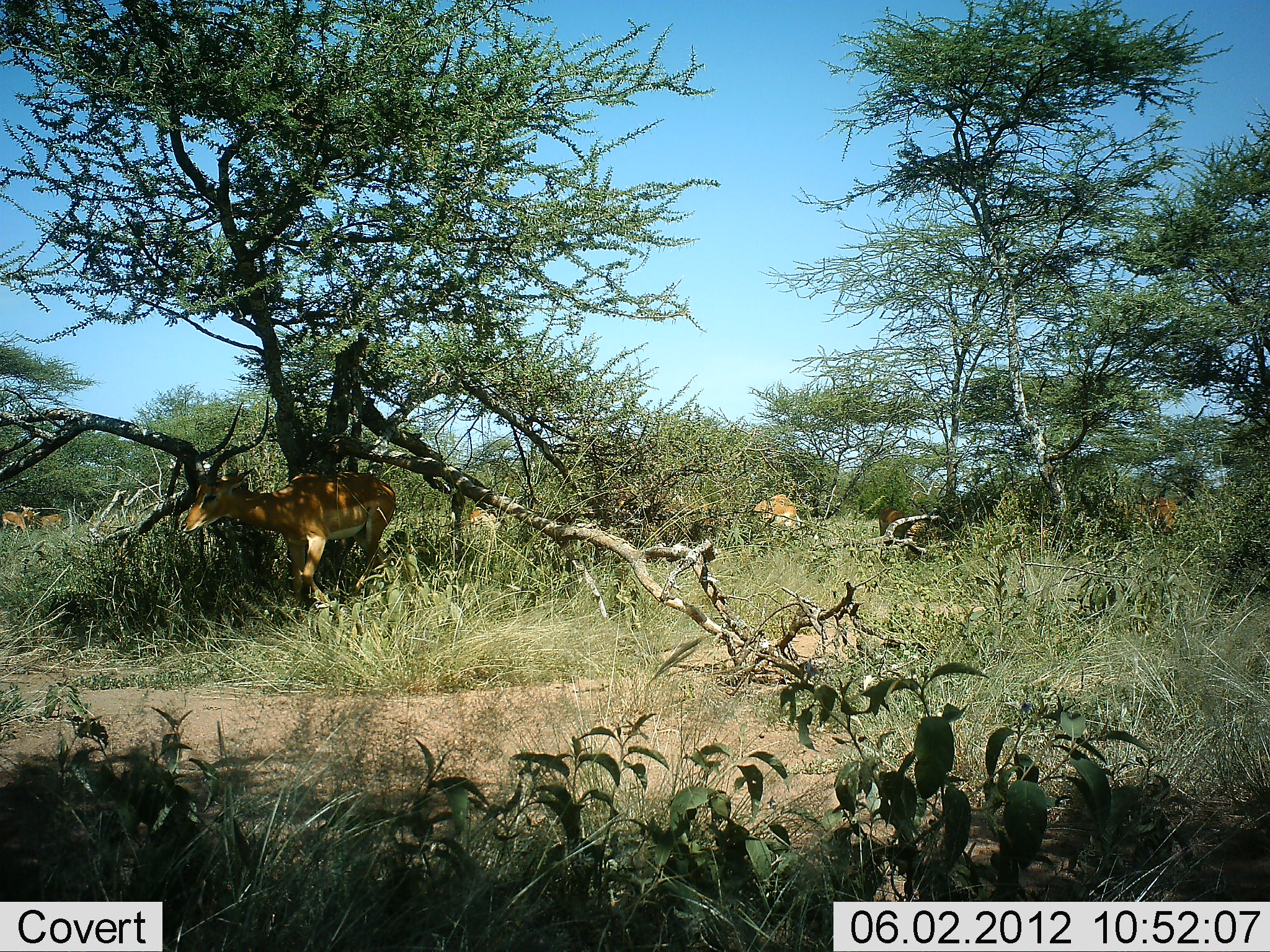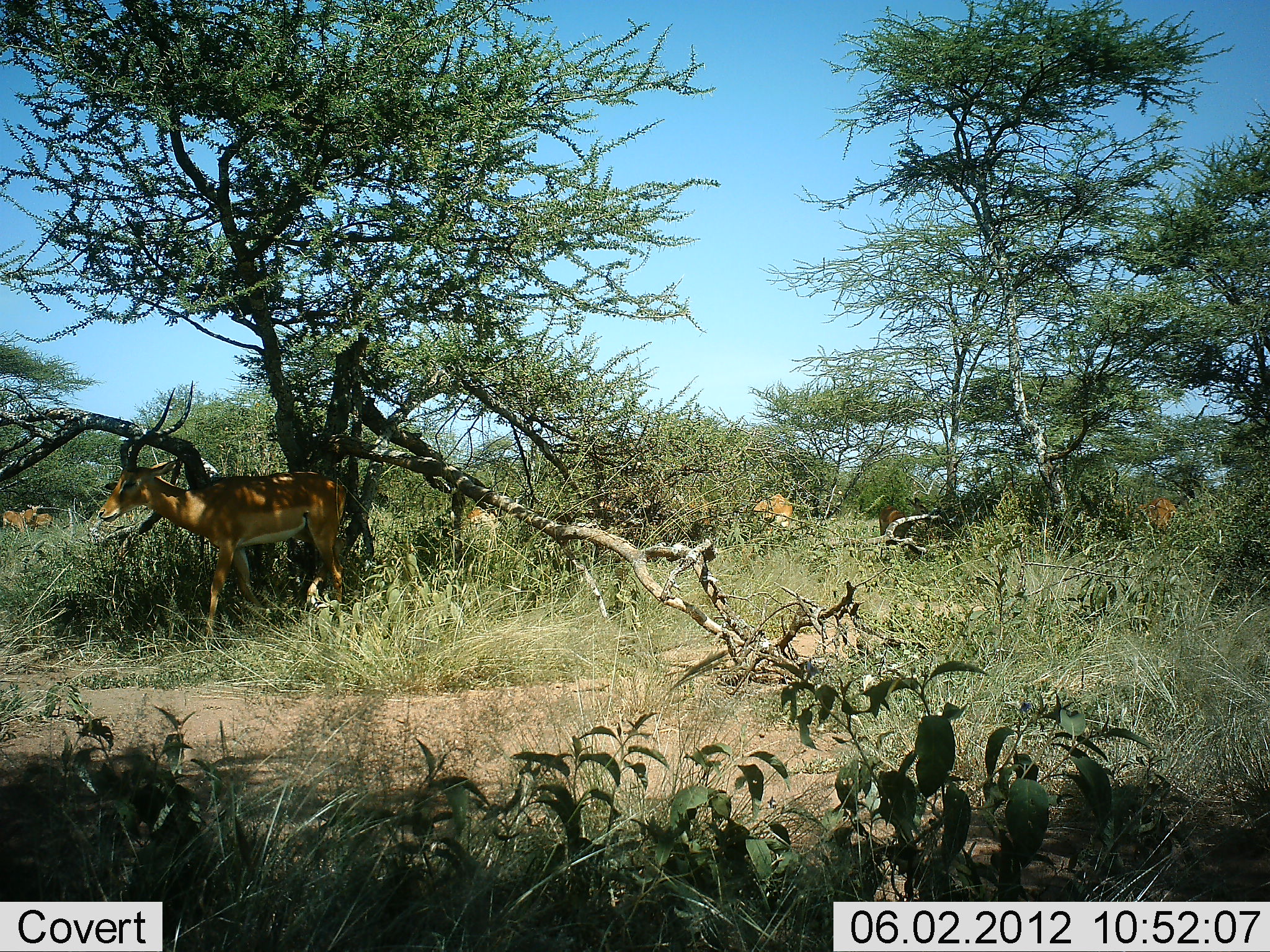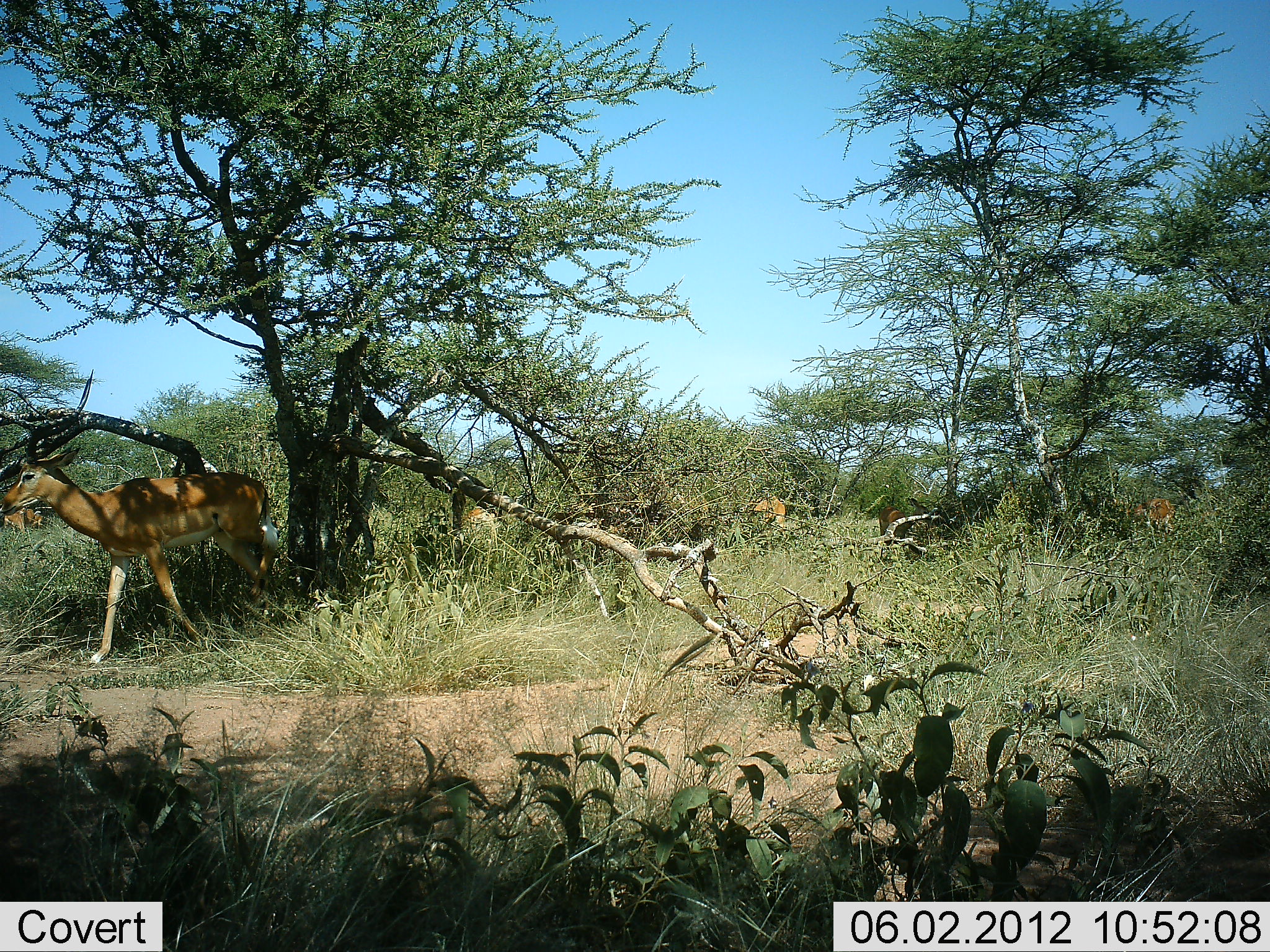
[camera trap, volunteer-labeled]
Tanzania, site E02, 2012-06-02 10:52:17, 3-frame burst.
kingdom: Animalia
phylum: Chordata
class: Mammalia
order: Artiodactyla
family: Bovidae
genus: Aepyceros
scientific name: Aepyceros melampus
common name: impala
Impala (Aepyceros melampus), count 7. Behavior (volunteer vote fractions): standing 70%, resting 0%, moving 80%, interacting 0%. Young present (vote fraction): 0%. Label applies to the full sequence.